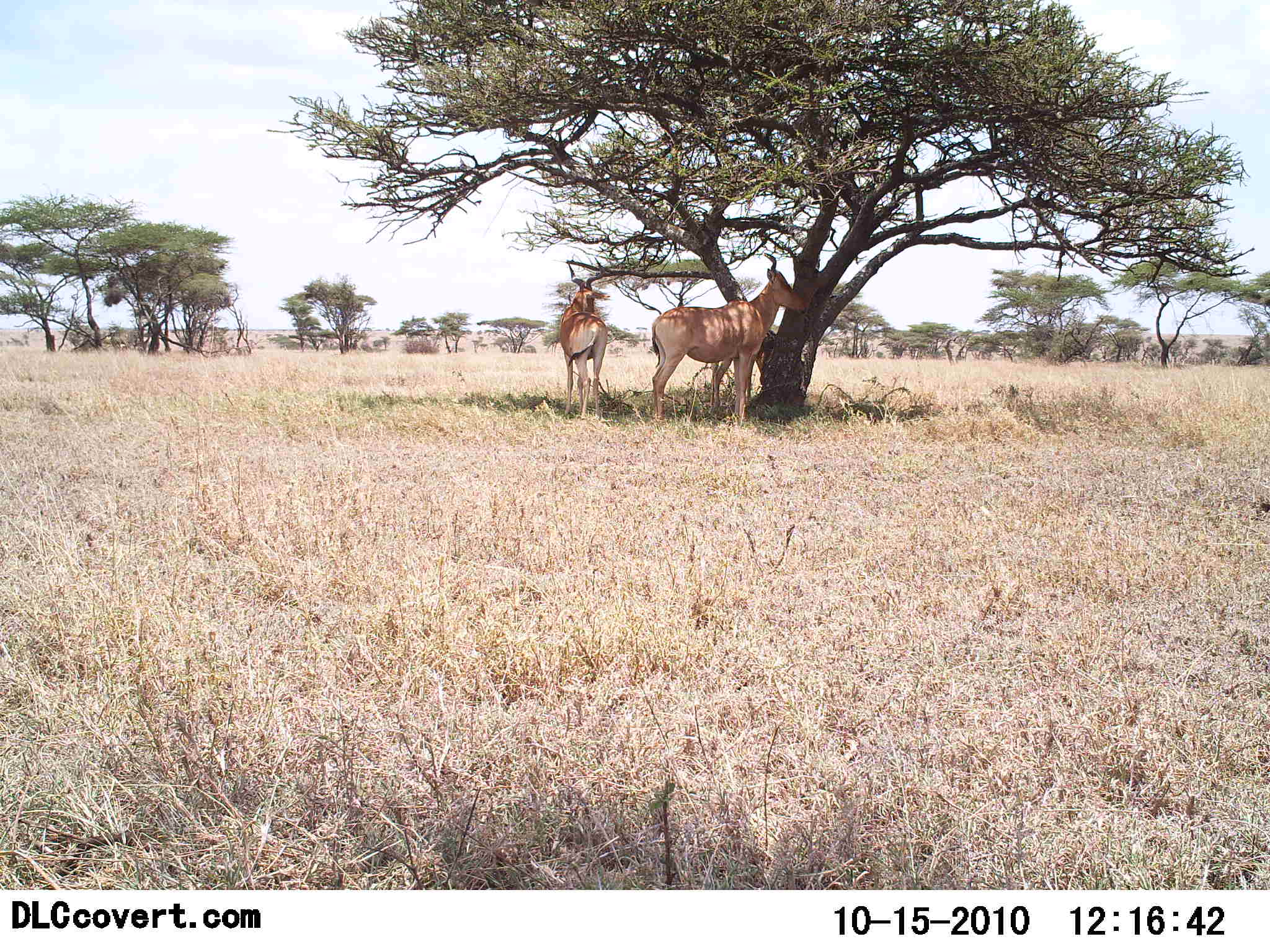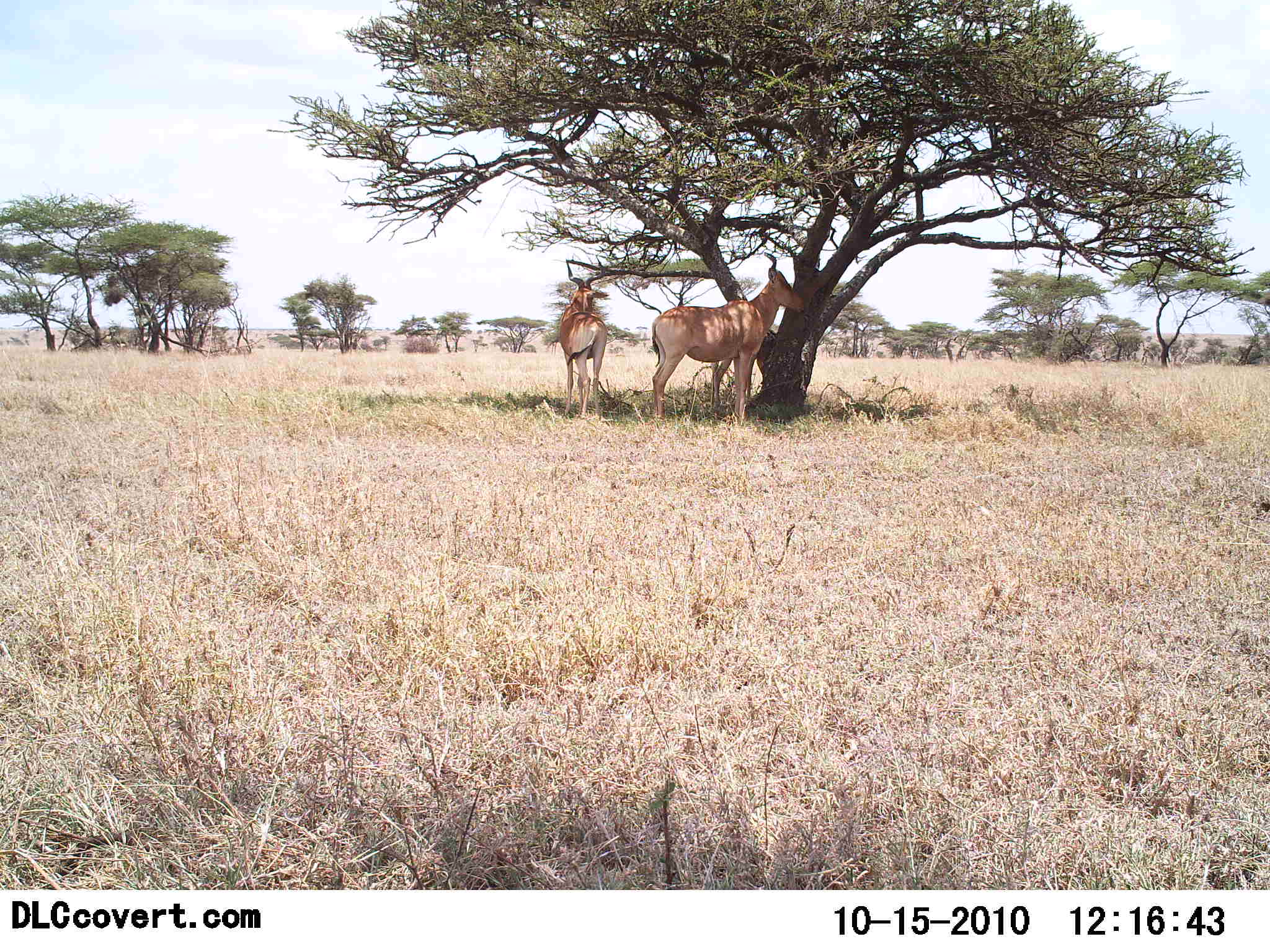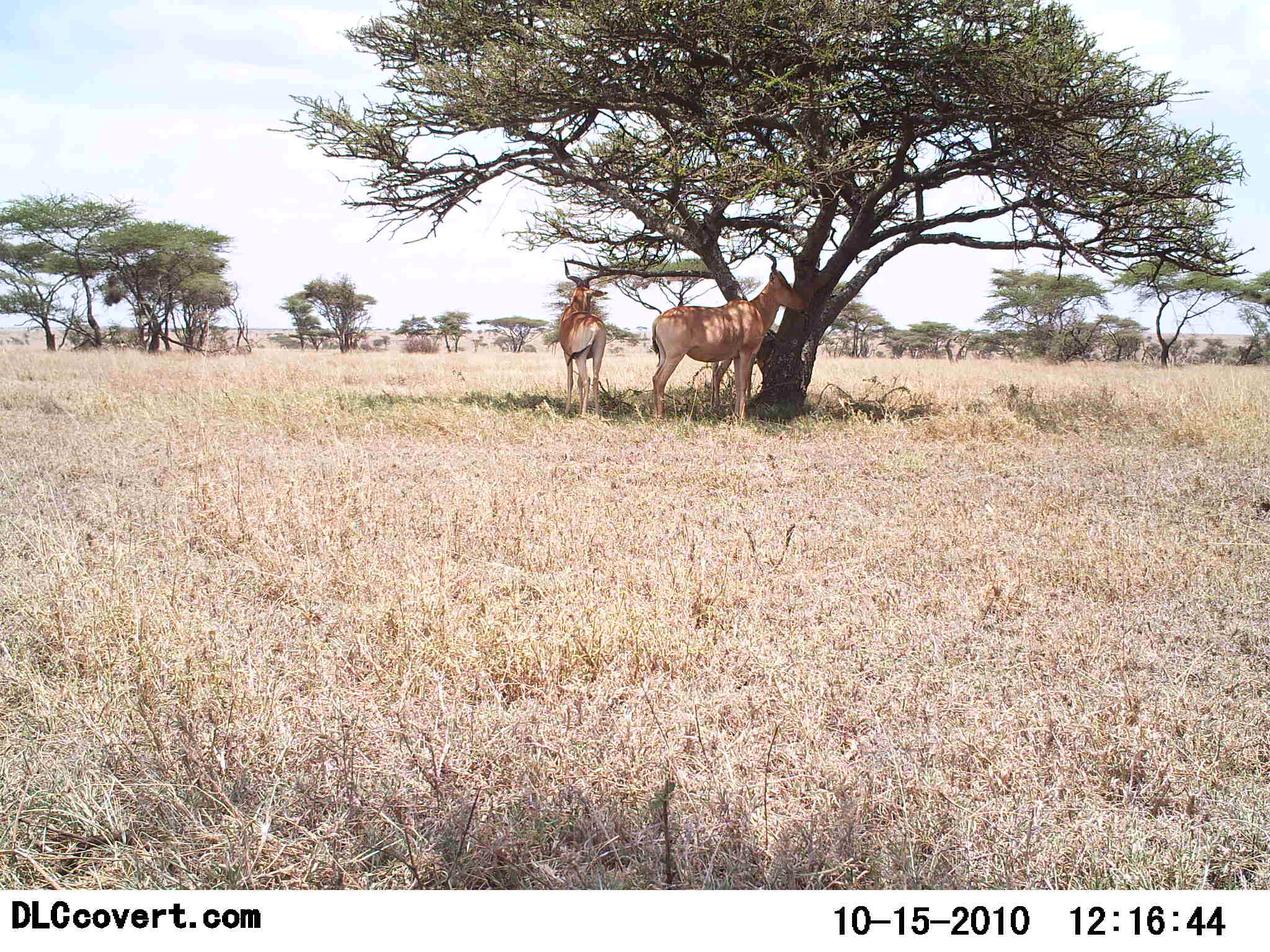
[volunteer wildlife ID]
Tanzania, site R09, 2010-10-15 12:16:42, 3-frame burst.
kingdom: Animalia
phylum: Chordata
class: Mammalia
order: Artiodactyla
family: Bovidae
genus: Alcelaphus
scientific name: Alcelaphus buselaphus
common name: hartebeest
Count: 2.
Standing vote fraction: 89%.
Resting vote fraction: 11%.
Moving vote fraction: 0%.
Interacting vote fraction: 0%.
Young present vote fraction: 0%.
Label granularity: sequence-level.